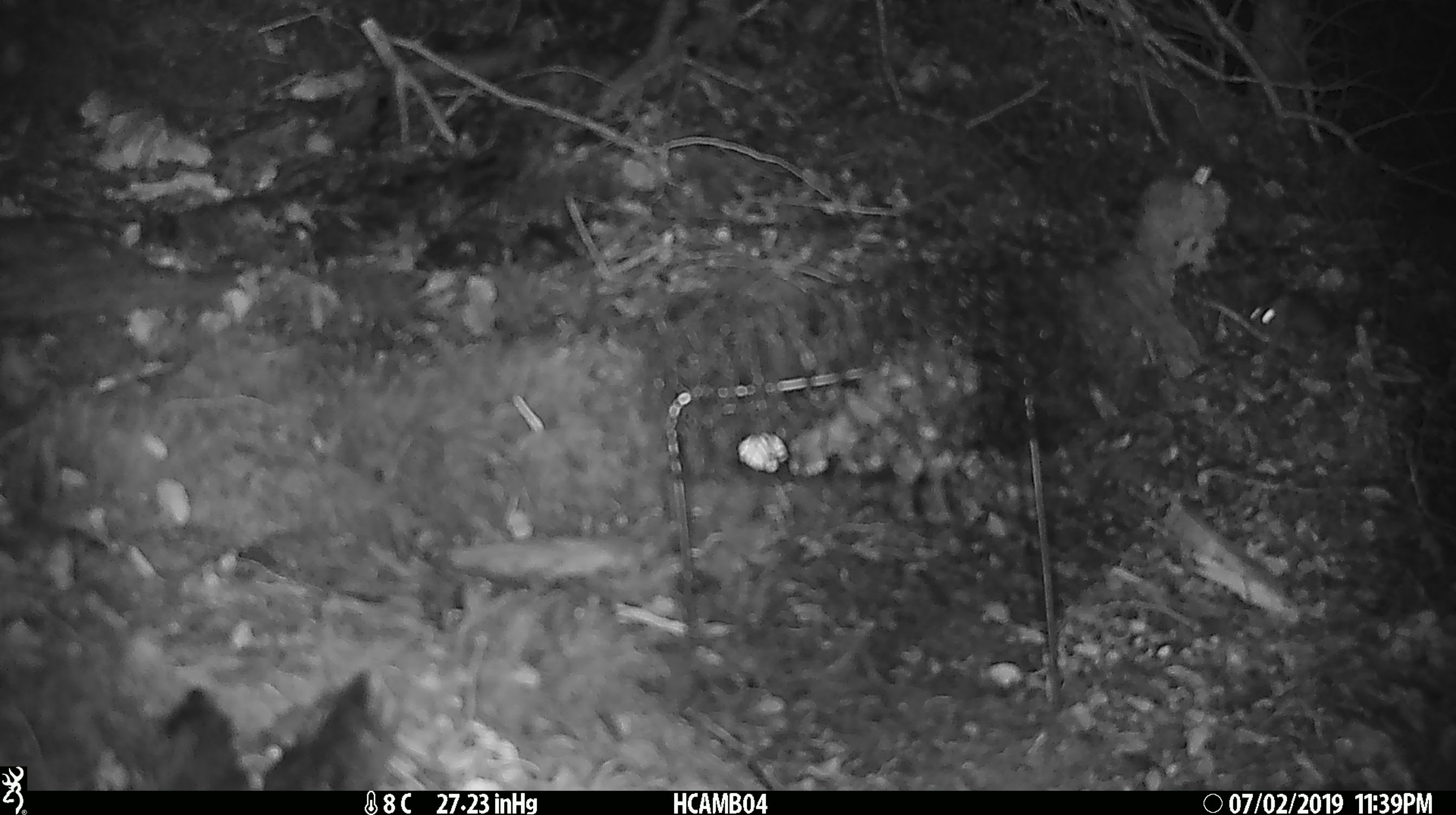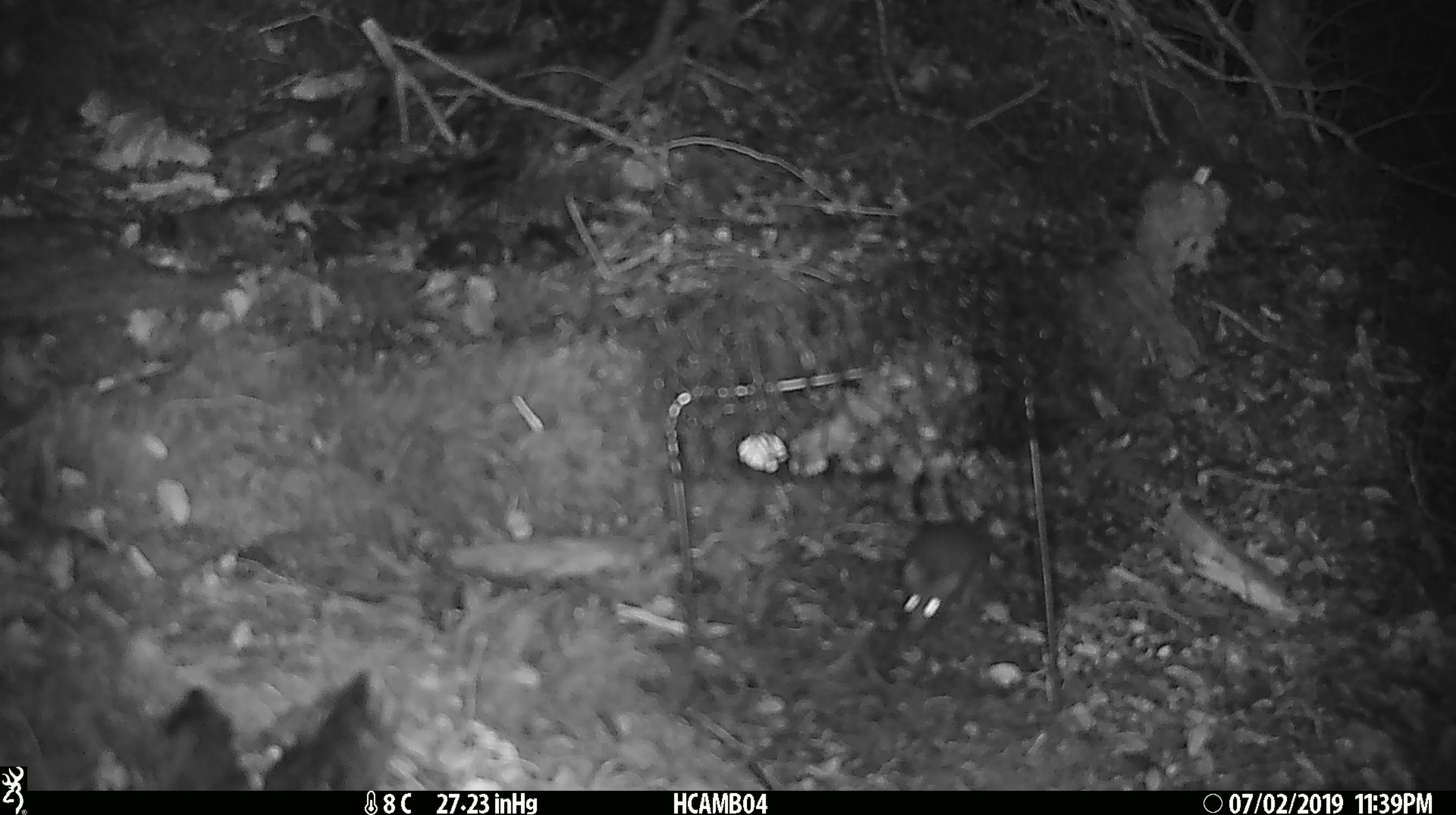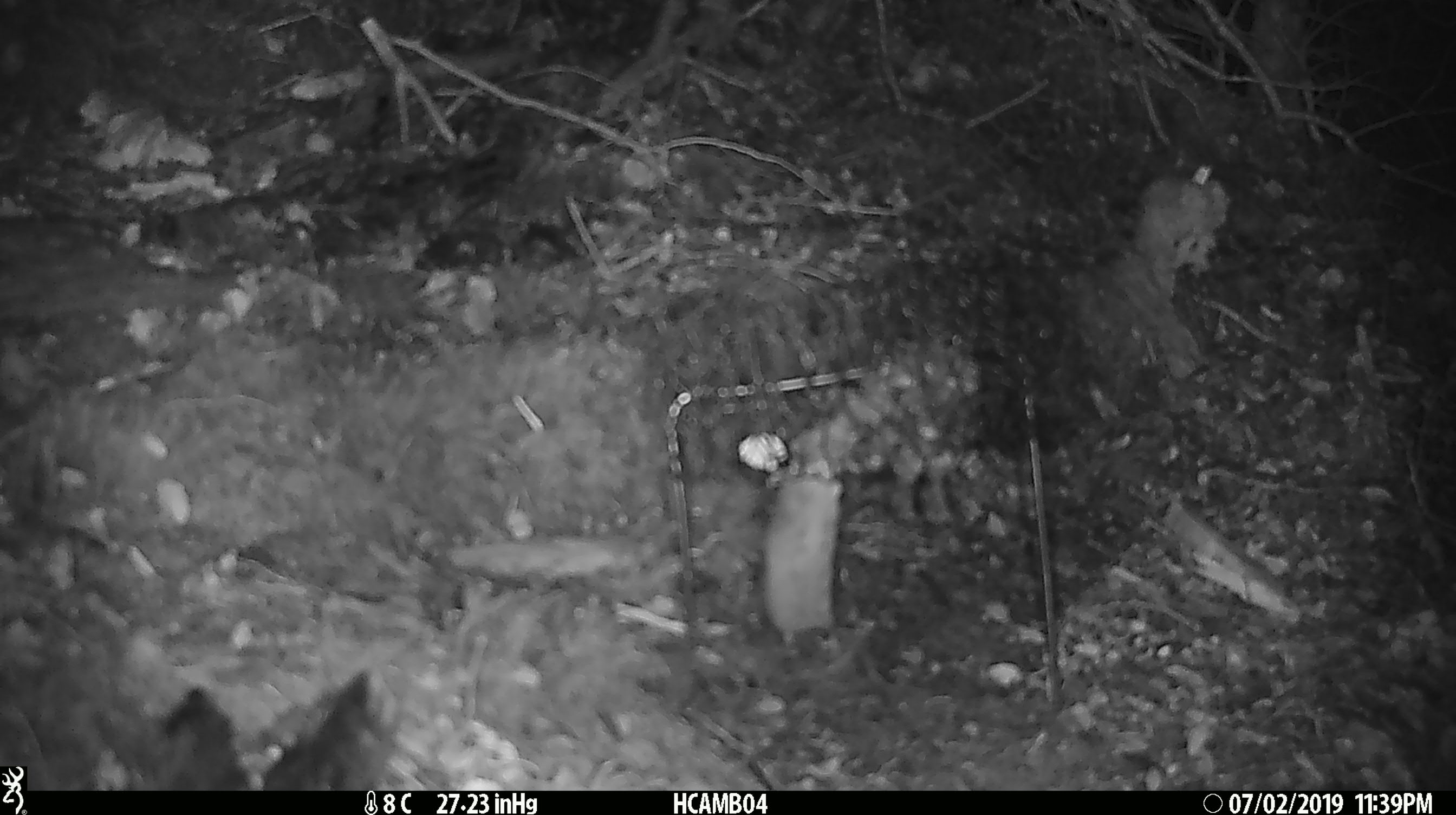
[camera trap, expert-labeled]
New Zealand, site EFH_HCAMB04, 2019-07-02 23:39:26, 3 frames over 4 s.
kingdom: Animalia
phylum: Chordata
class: Mammalia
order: Rodentia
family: Muridae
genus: Mus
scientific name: Mus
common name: mouse